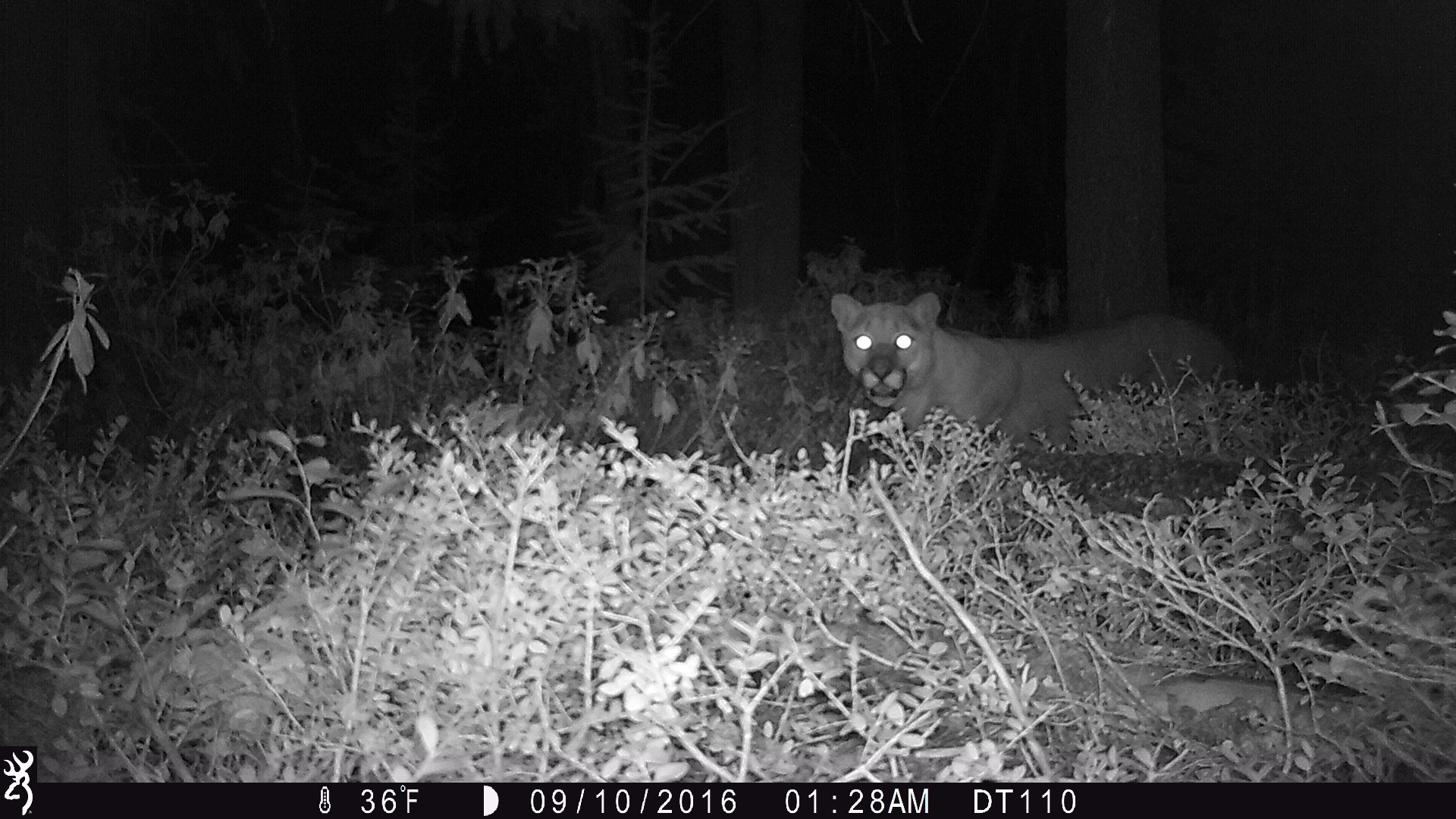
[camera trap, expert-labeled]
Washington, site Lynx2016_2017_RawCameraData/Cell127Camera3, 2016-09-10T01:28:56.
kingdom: Animalia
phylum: Chordata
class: Mammalia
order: Carnivora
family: Felidae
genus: Puma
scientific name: Puma concolor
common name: mountain lion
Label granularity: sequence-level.